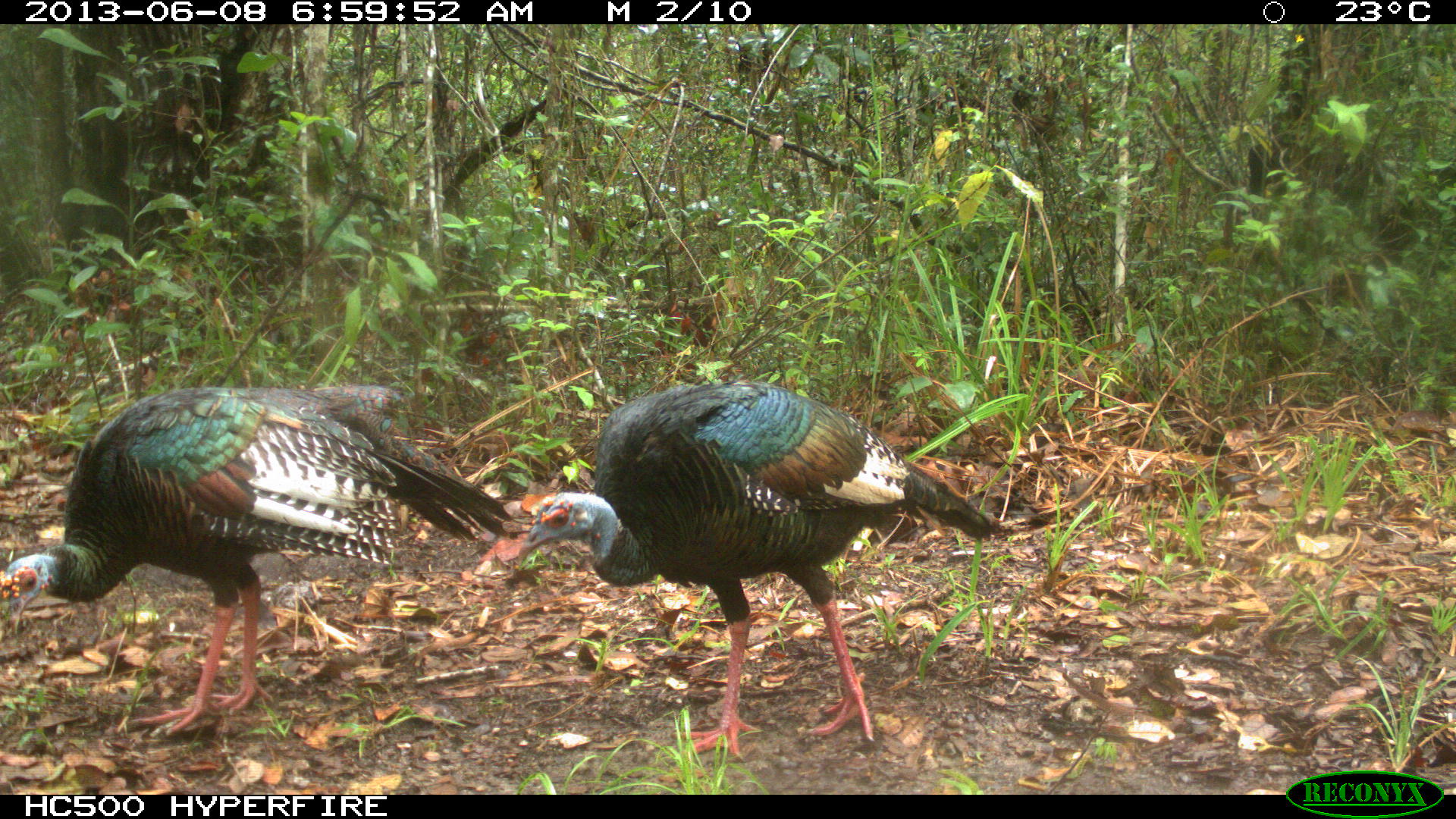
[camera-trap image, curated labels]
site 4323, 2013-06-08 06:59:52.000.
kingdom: Animalia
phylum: Chordata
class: Aves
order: Galliformes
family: Phasianidae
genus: Meleagris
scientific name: Meleagris ocellata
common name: ocellated turkey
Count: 2.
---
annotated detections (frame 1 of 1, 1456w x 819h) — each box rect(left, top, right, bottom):
meleagris ocellata: rect(514, 380, 1011, 765); rect(0, 384, 510, 738)